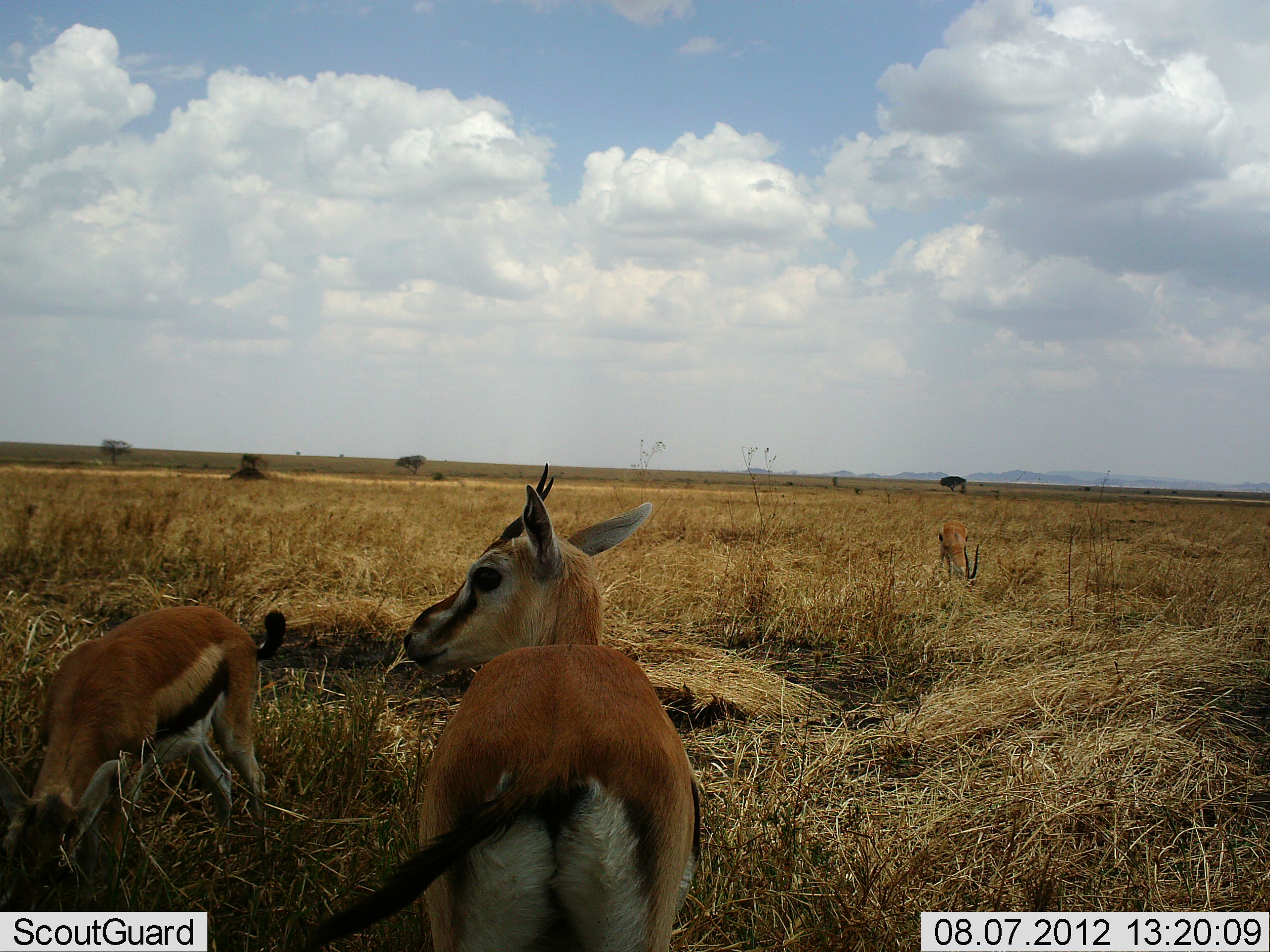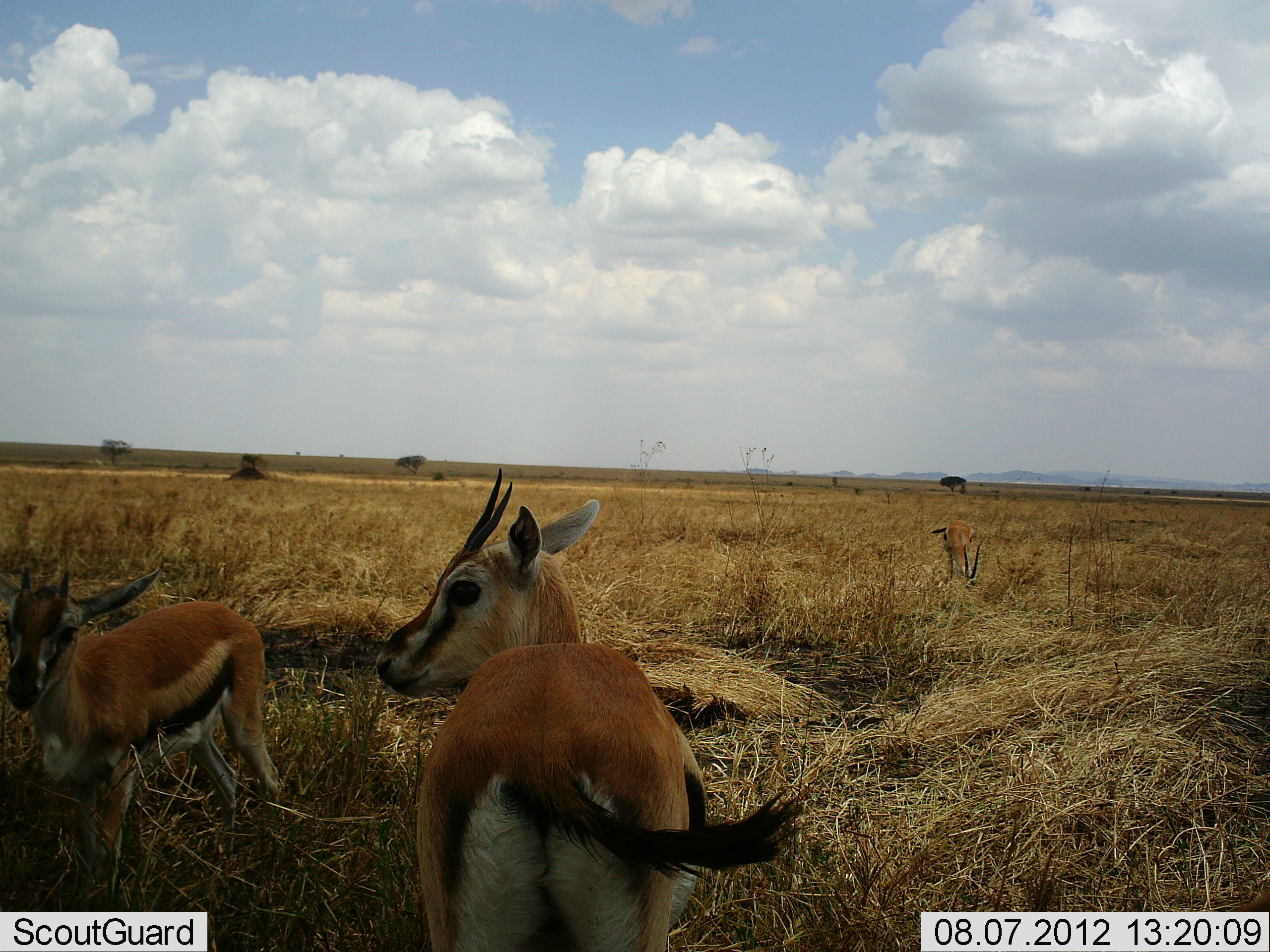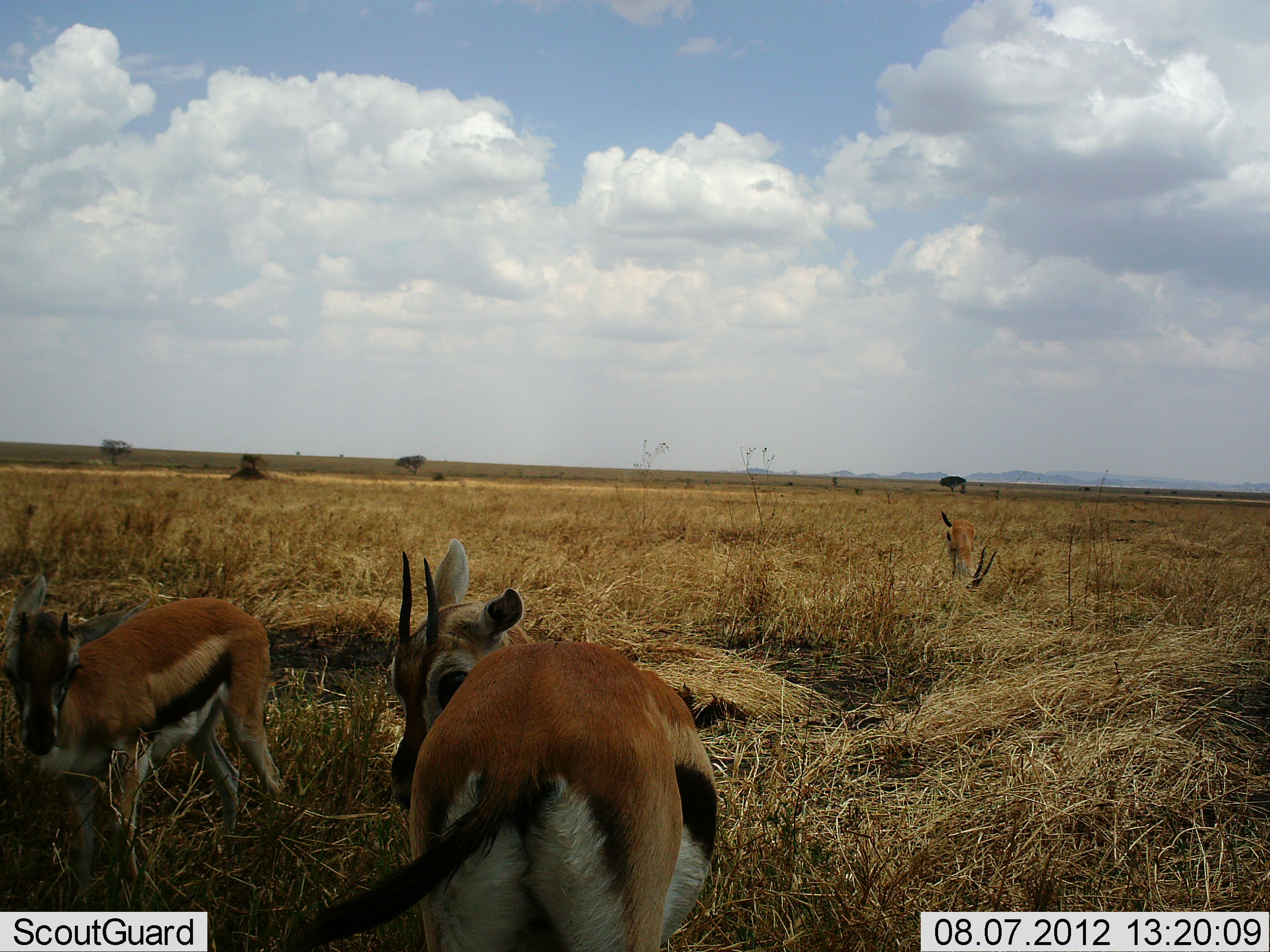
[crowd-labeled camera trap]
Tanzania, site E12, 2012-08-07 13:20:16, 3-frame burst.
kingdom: Animalia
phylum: Chordata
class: Mammalia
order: Artiodactyla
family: Bovidae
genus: Eudorcas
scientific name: Eudorcas thomsonii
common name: thomson's gazelle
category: gazellethomsons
Gazellethomsons (thomson's gazelle) (Eudorcas thomsonii), count 3. Behavior (volunteer vote fractions): standing 80%, resting 0%, moving 10%, interacting 0%. Young present (vote fraction): 60%. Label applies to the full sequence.